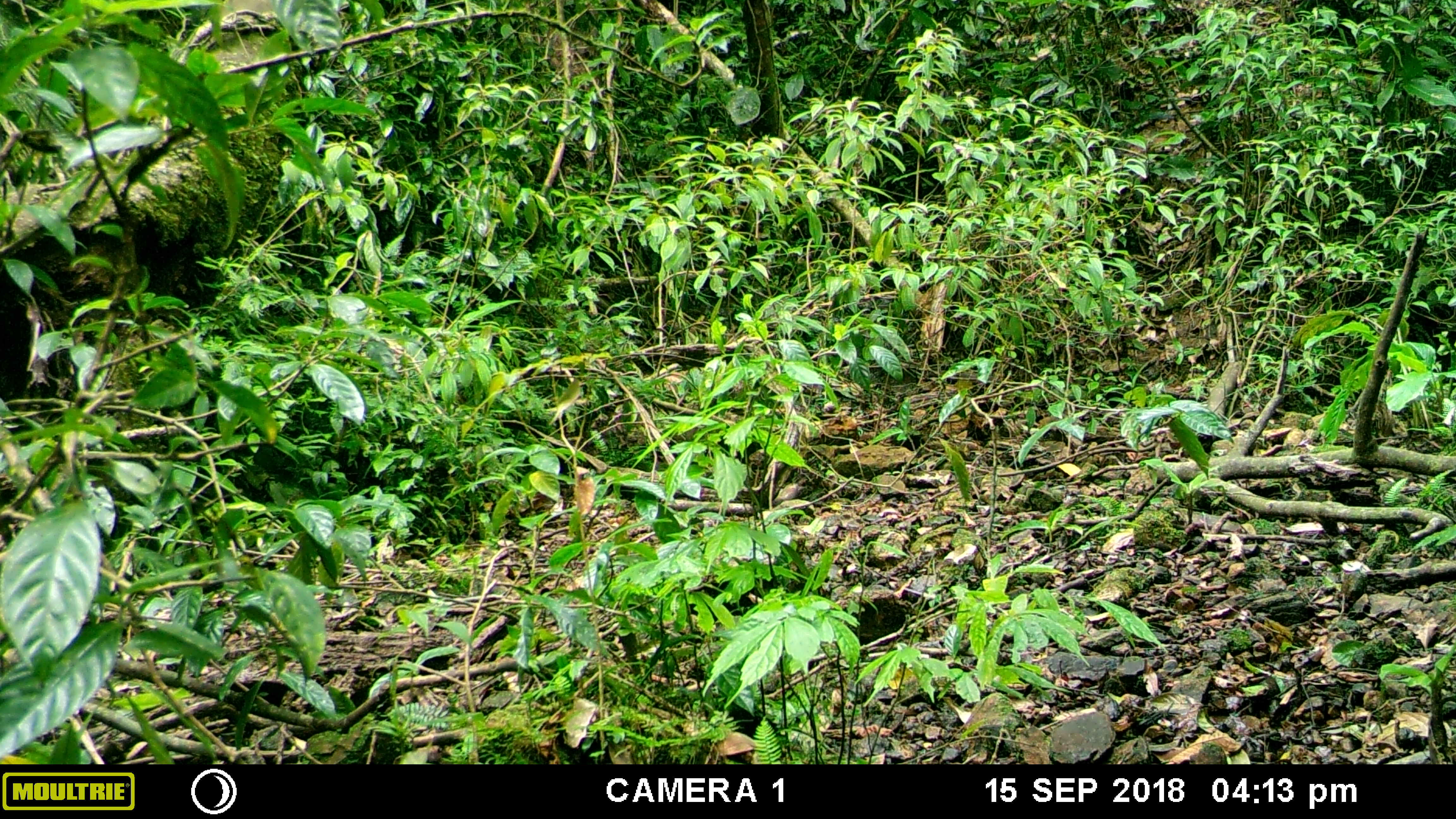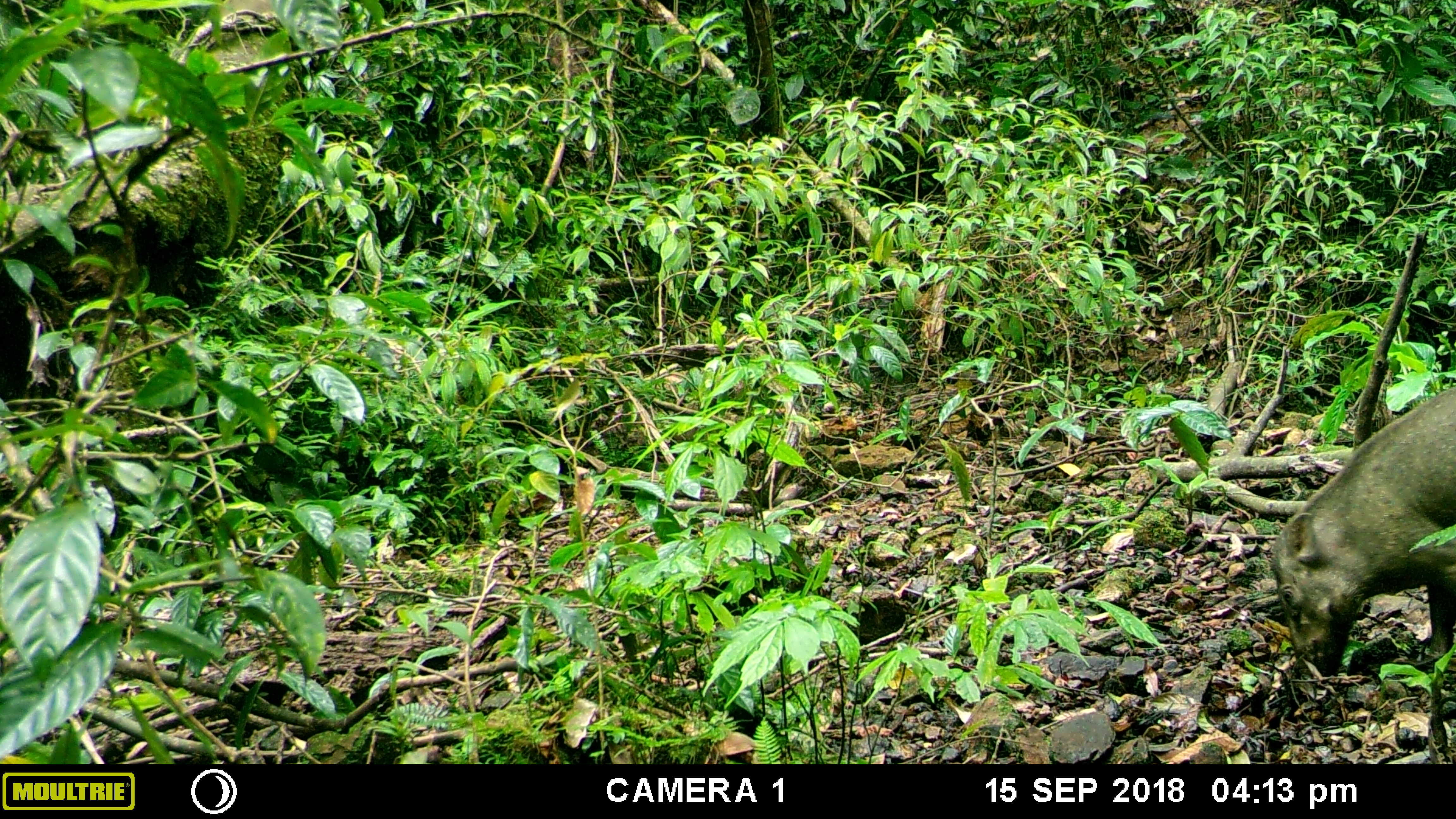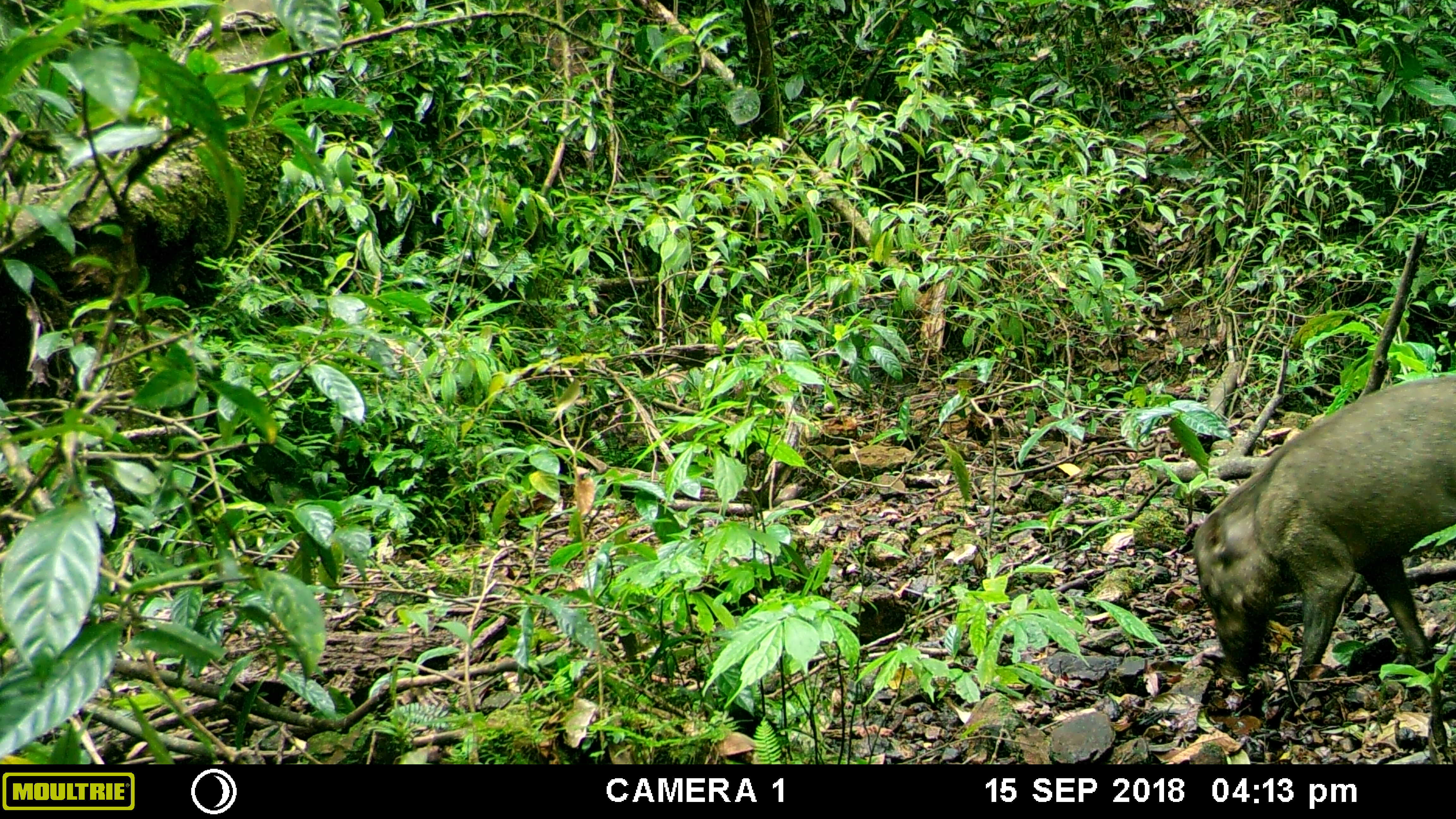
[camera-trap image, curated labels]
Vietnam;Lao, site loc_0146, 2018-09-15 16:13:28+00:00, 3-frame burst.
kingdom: Animalia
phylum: Chordata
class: Mammalia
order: Artiodactyla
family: Suidae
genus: Sus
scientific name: Sus scrofa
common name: eurasian wild pig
Eurasian wild pig (Sus scrofa). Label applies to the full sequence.